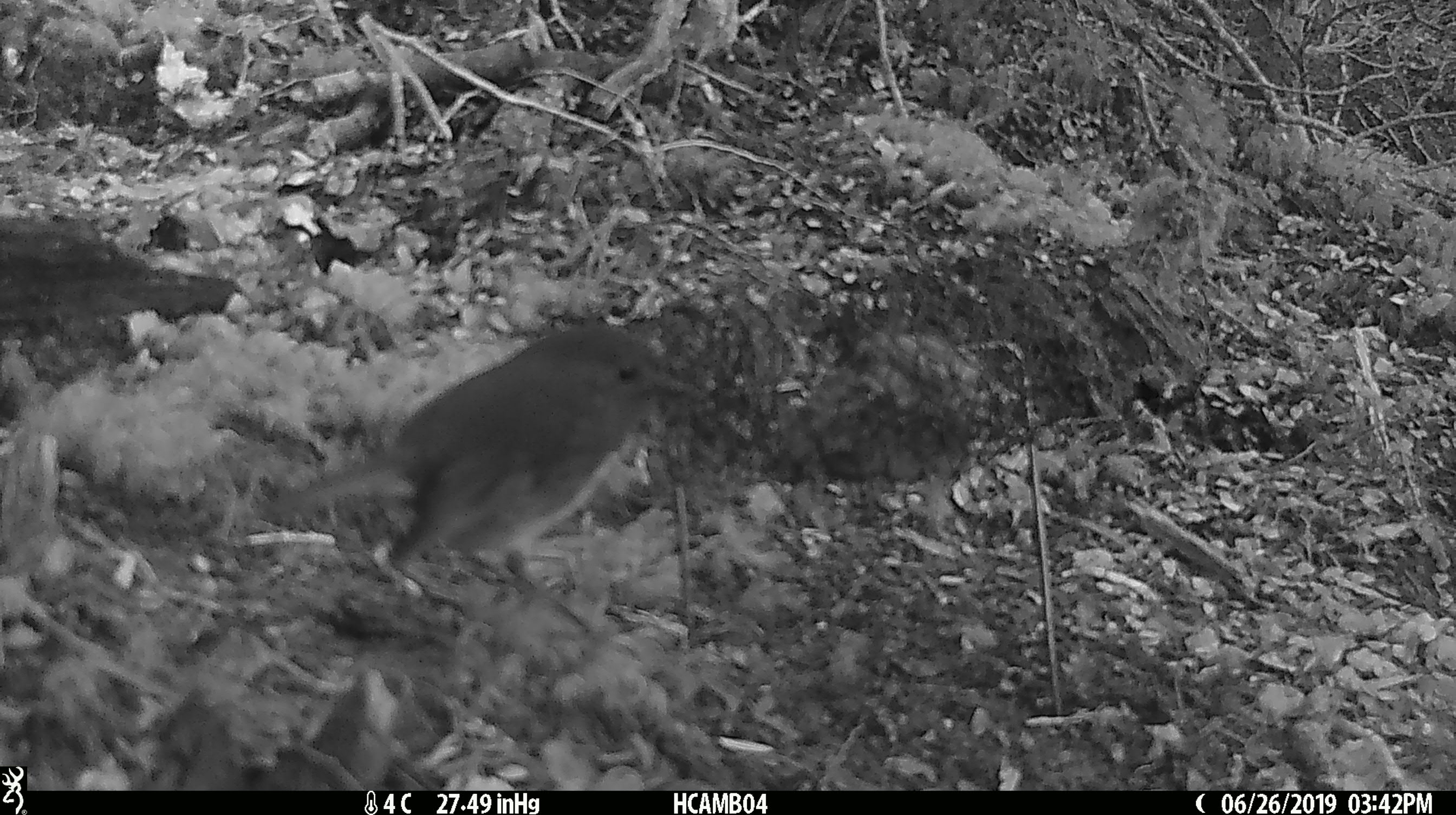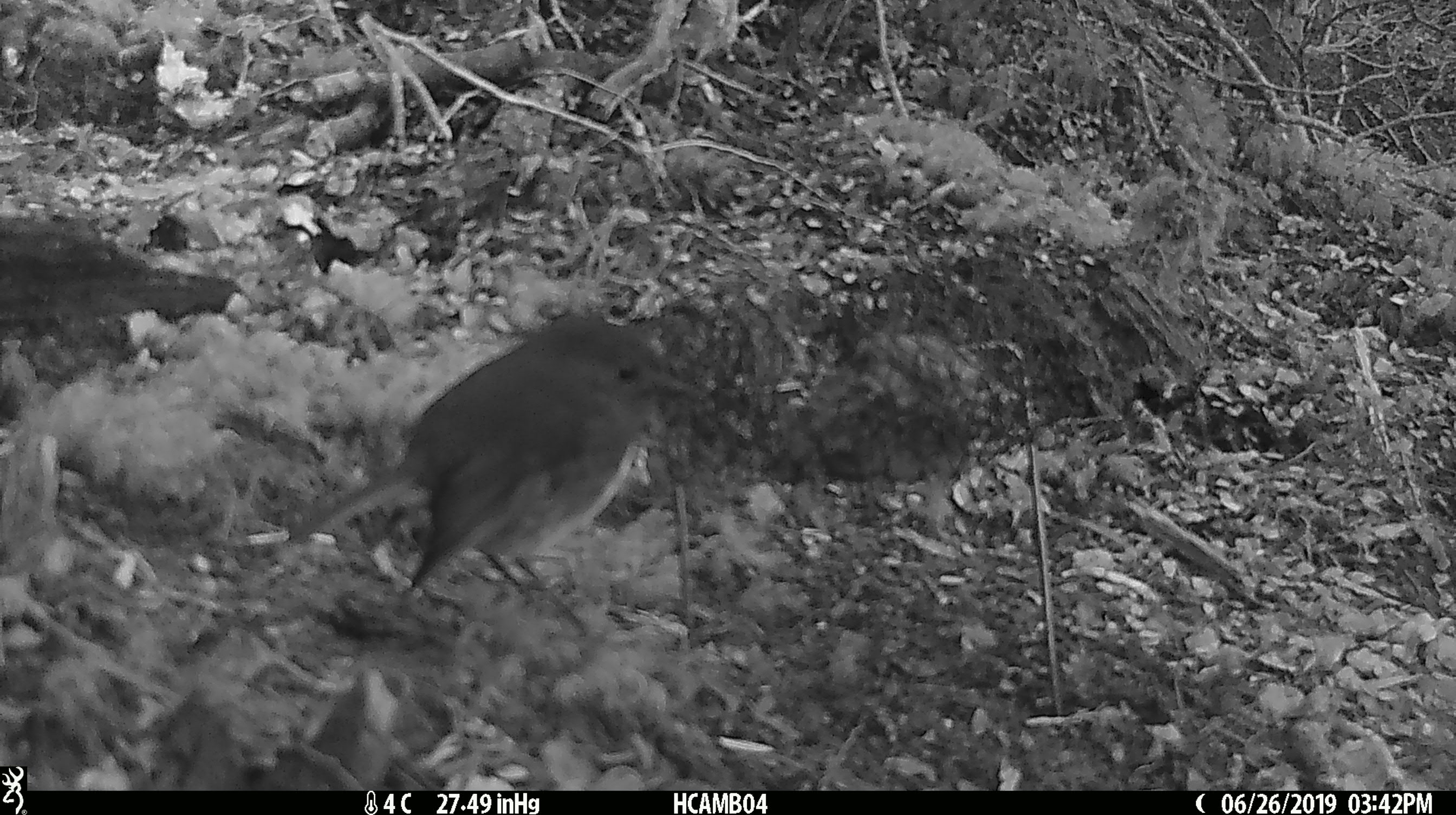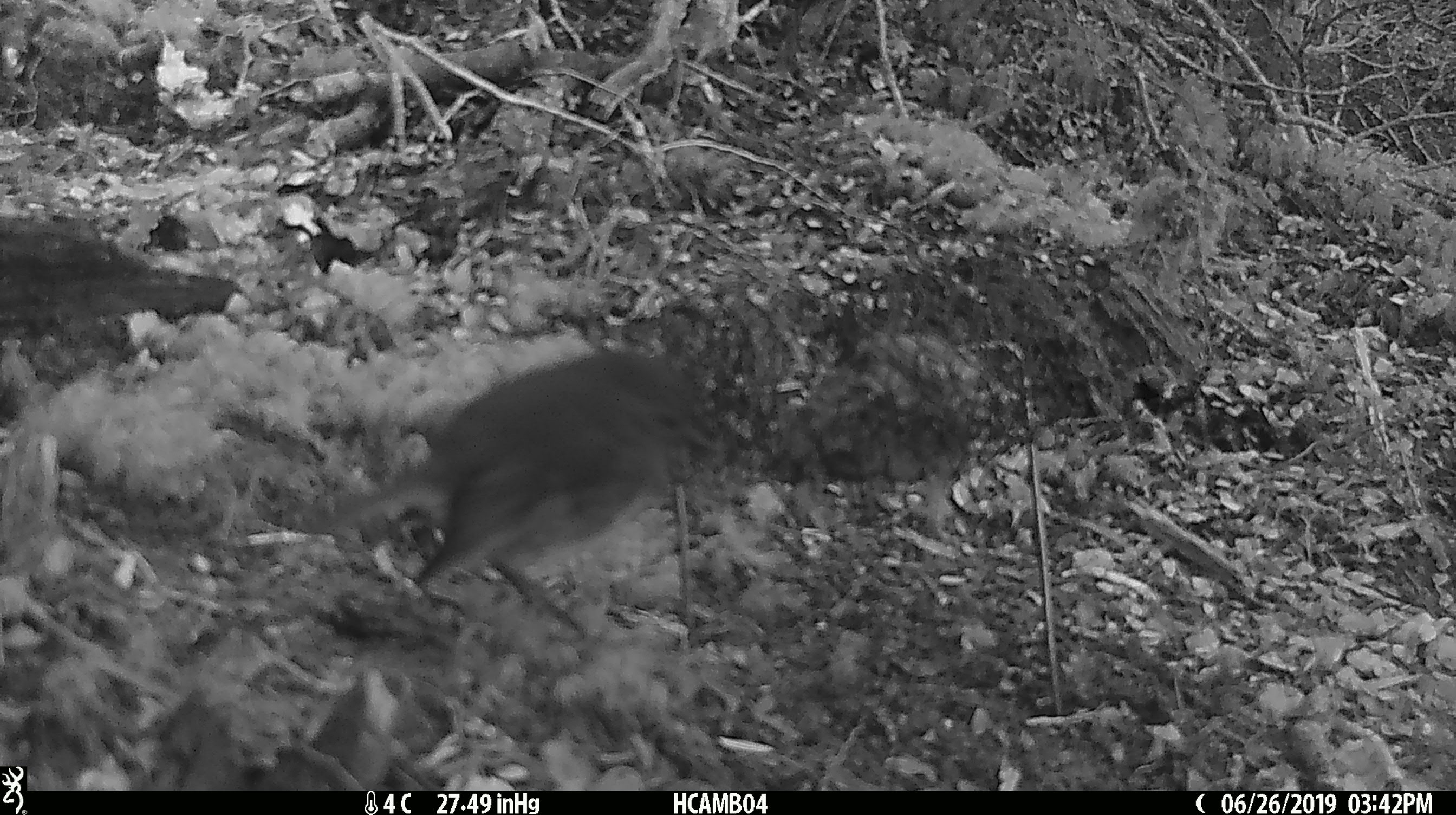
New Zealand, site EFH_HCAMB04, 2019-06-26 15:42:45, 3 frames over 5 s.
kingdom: Animalia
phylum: Chordata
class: Aves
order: Passeriformes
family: Petroicidae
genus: Petroica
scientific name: Petroica australis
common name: new zealand robin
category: robin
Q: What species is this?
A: Robin (new zealand robin) (Petroica australis).